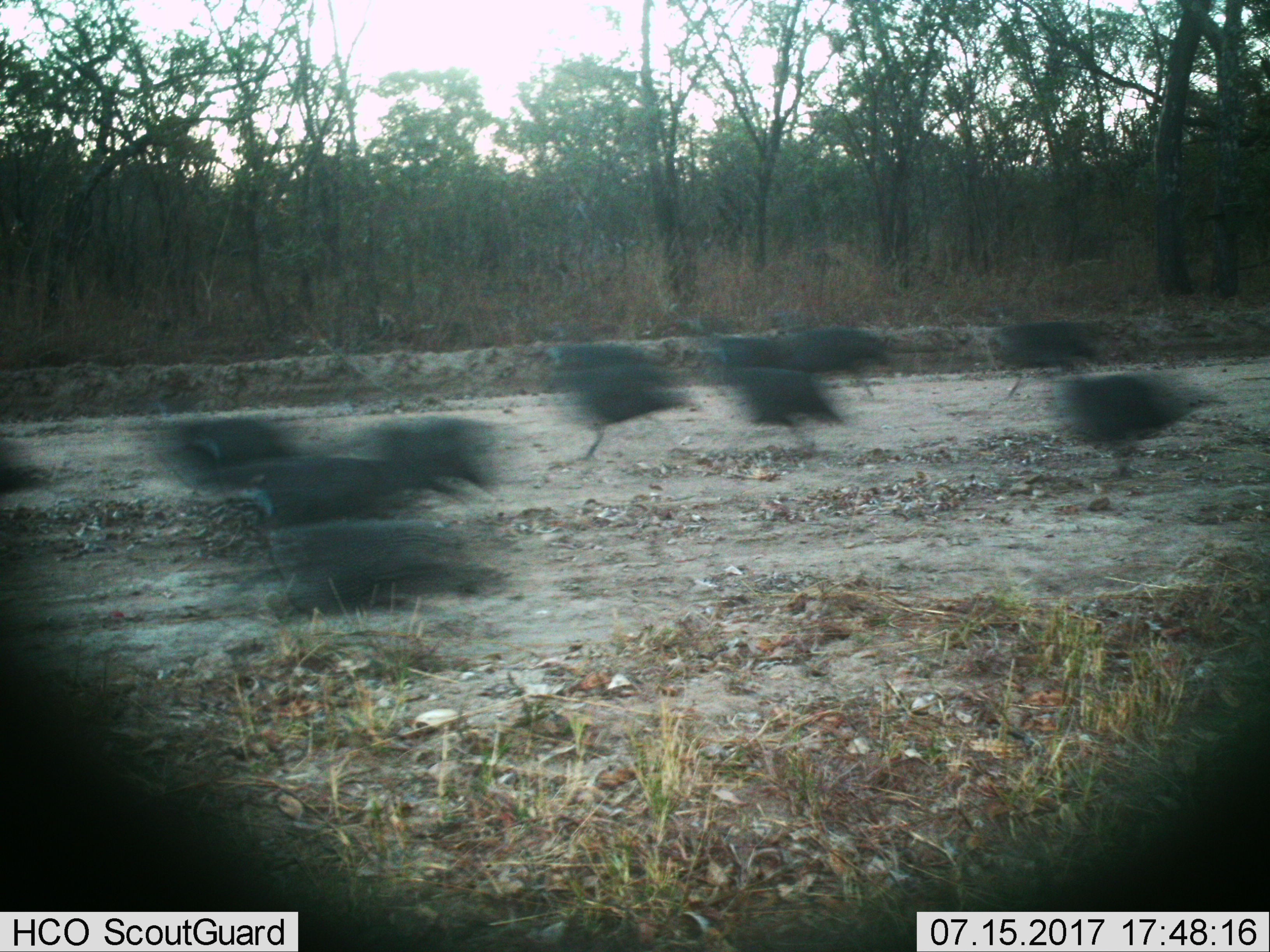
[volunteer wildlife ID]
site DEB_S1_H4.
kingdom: Animalia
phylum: Chordata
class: Aves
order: Galliformes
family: Numididae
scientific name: Numididae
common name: guineafowl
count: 11-50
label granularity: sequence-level